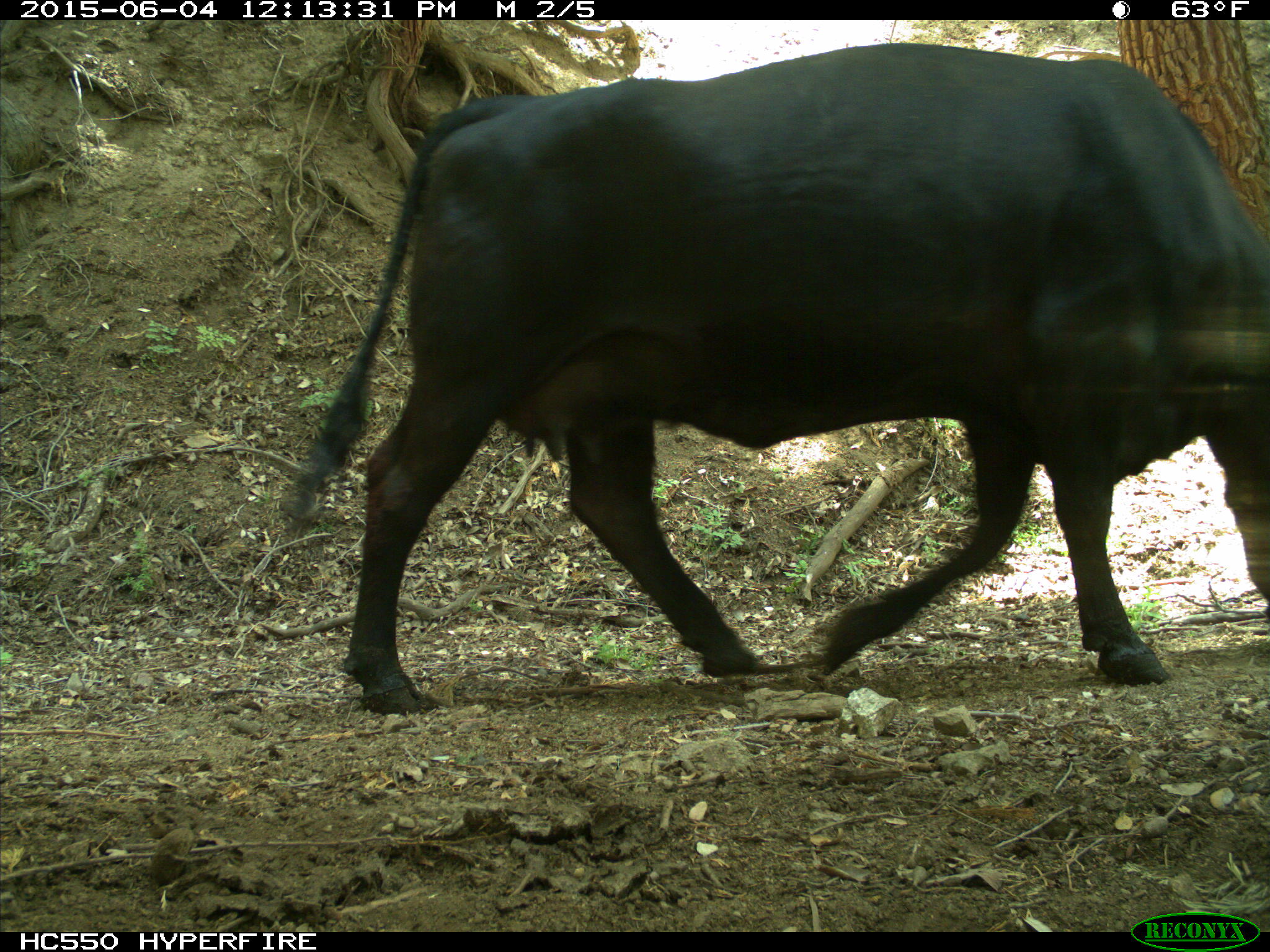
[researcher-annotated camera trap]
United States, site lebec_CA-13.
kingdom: Animalia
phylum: Chordata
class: Mammalia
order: Artiodactyla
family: Bovidae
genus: Bos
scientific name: Bos taurus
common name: domestic cow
Bos taurus (domestic cow).